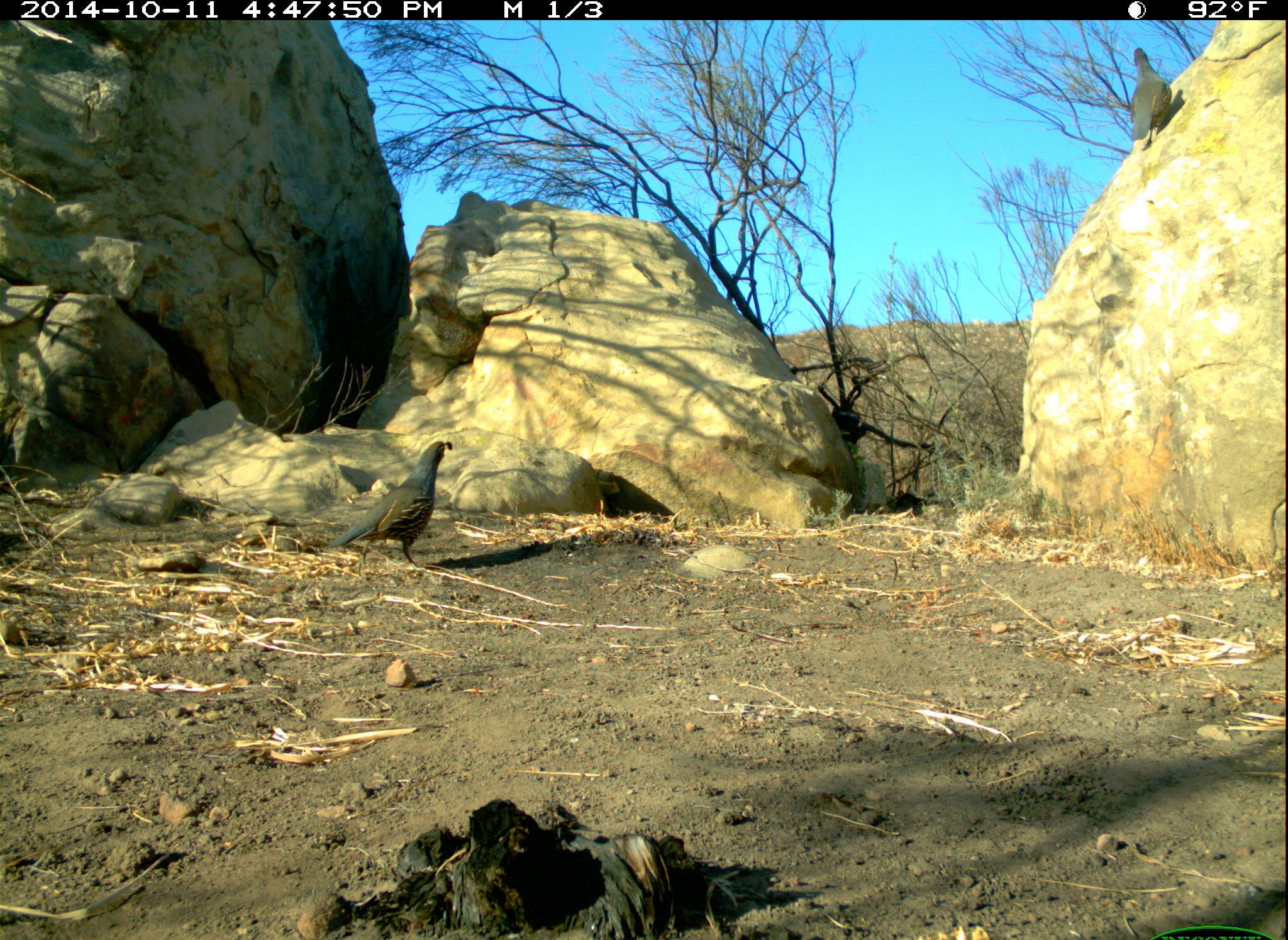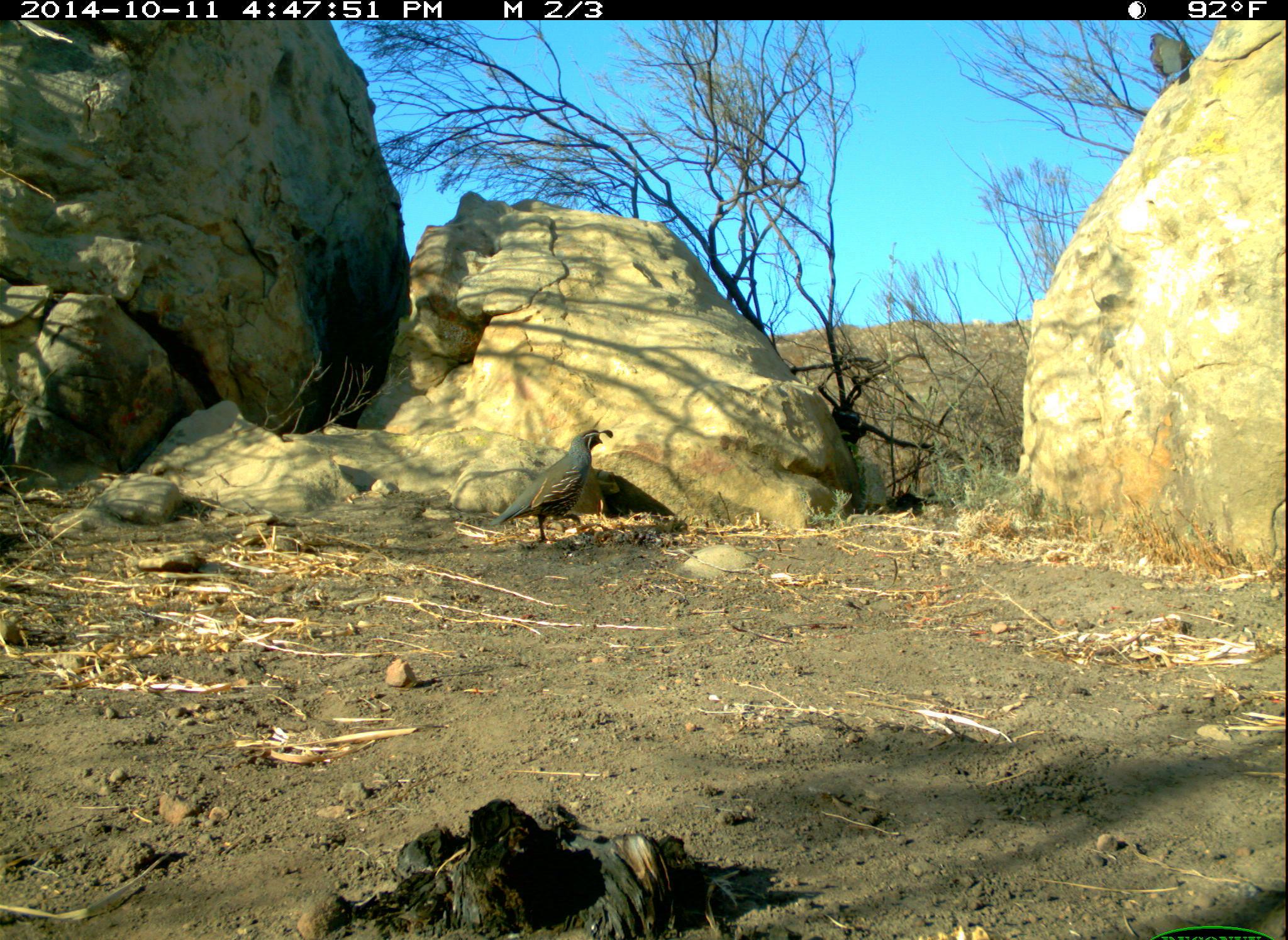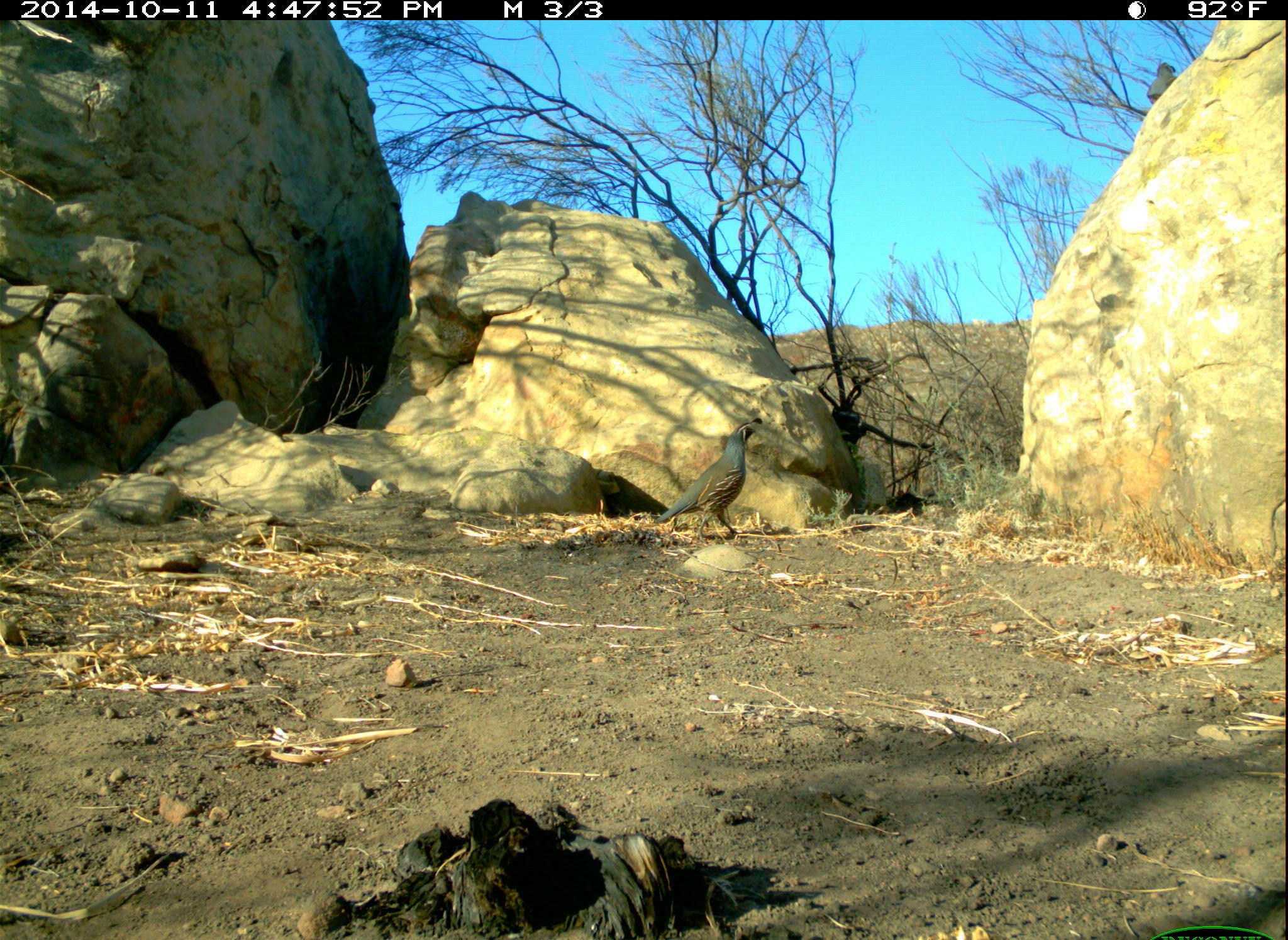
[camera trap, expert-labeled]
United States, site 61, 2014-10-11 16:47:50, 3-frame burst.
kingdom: Animalia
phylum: Chordata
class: Aves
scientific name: Aves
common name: bird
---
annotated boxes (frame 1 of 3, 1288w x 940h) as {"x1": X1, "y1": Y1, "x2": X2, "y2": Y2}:
bird: {"x1": 331, "y1": 438, "x2": 453, "y2": 573}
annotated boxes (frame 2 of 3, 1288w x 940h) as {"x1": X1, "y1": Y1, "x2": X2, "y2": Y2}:
bird: {"x1": 481, "y1": 425, "x2": 609, "y2": 564}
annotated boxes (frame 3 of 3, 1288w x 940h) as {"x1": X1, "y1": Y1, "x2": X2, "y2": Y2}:
bird: {"x1": 638, "y1": 401, "x2": 778, "y2": 546}